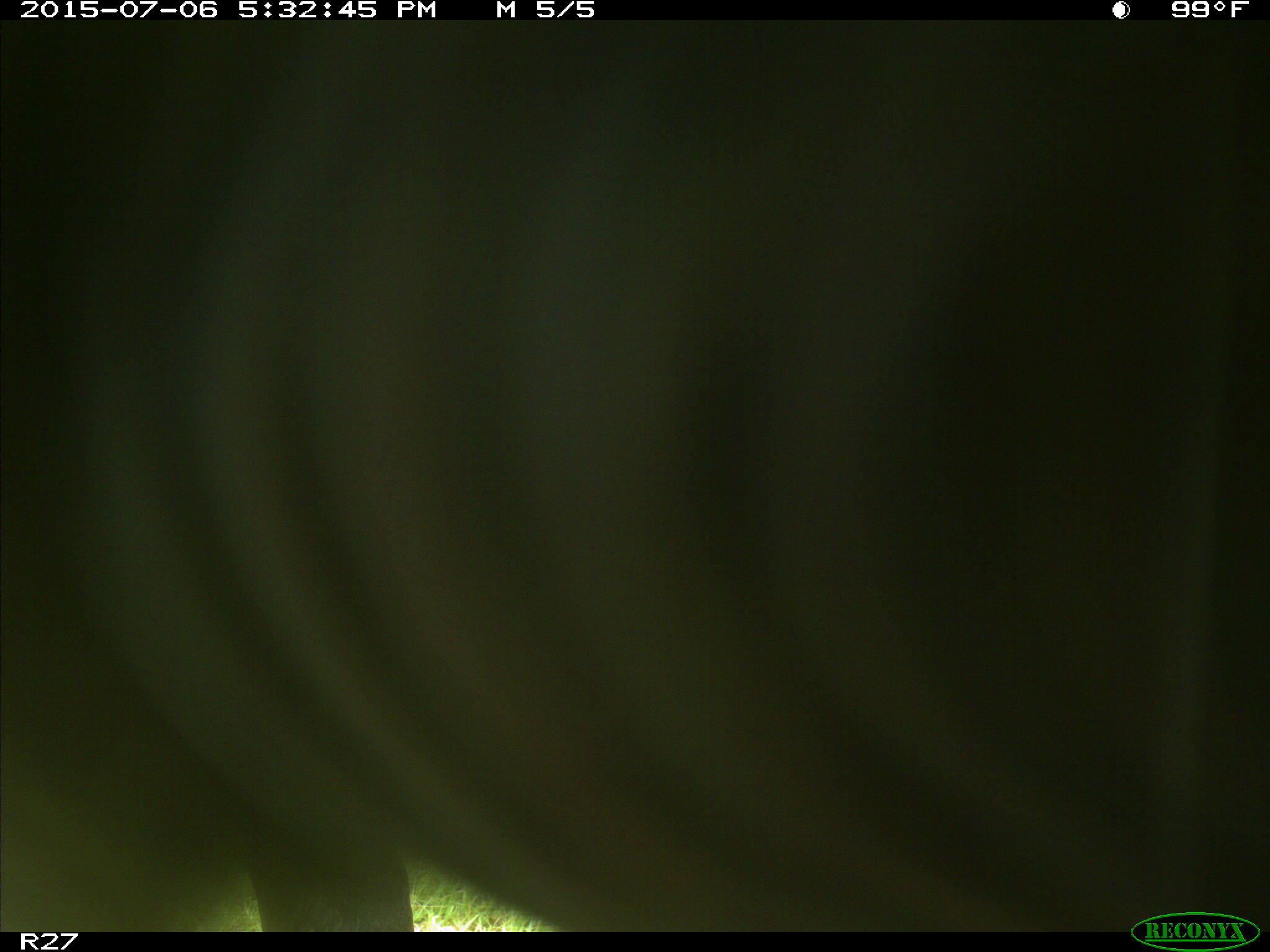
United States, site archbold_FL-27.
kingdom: Animalia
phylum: Chordata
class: Mammalia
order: Artiodactyla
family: Bovidae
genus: Bos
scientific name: Bos taurus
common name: domestic cow